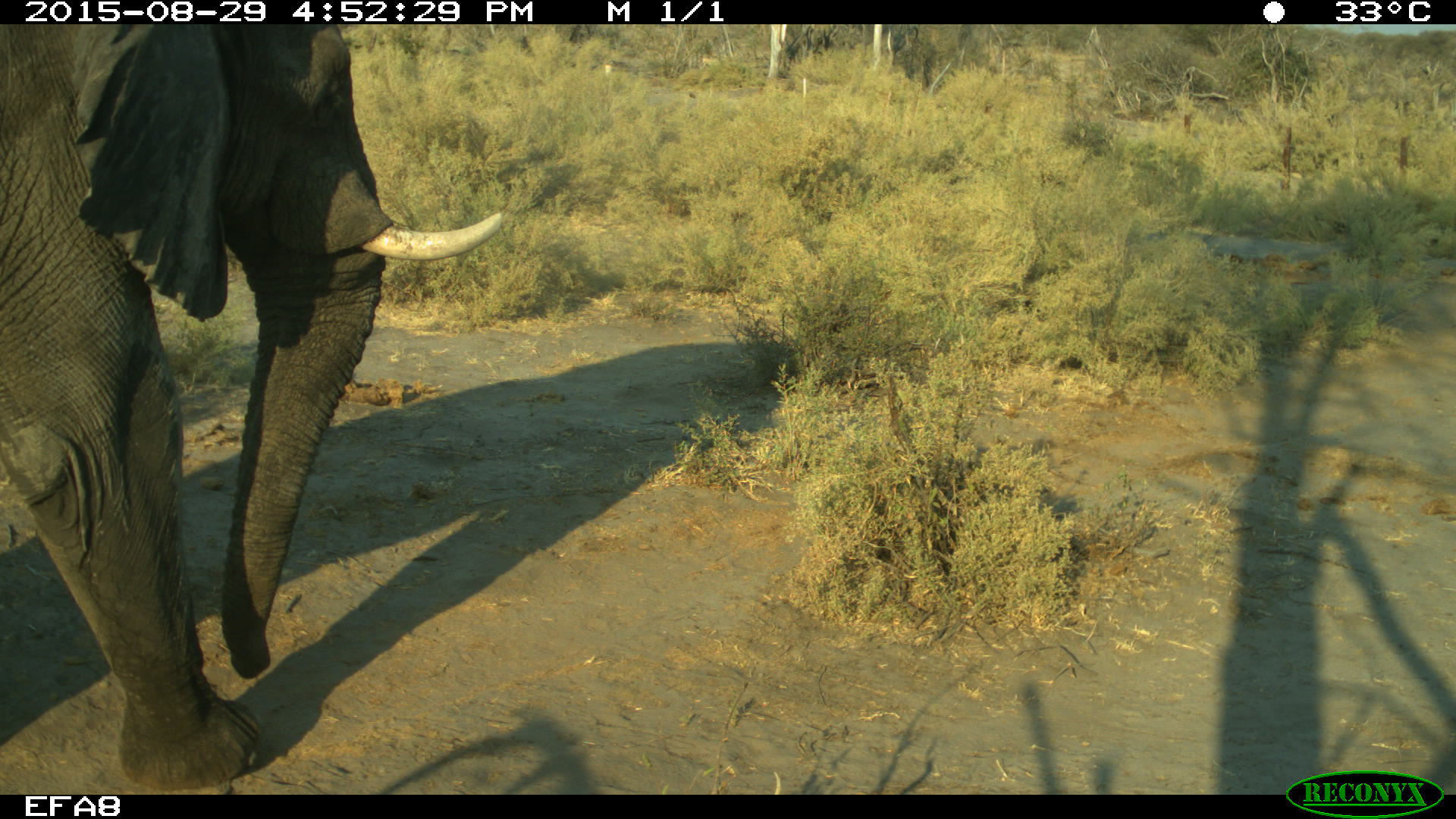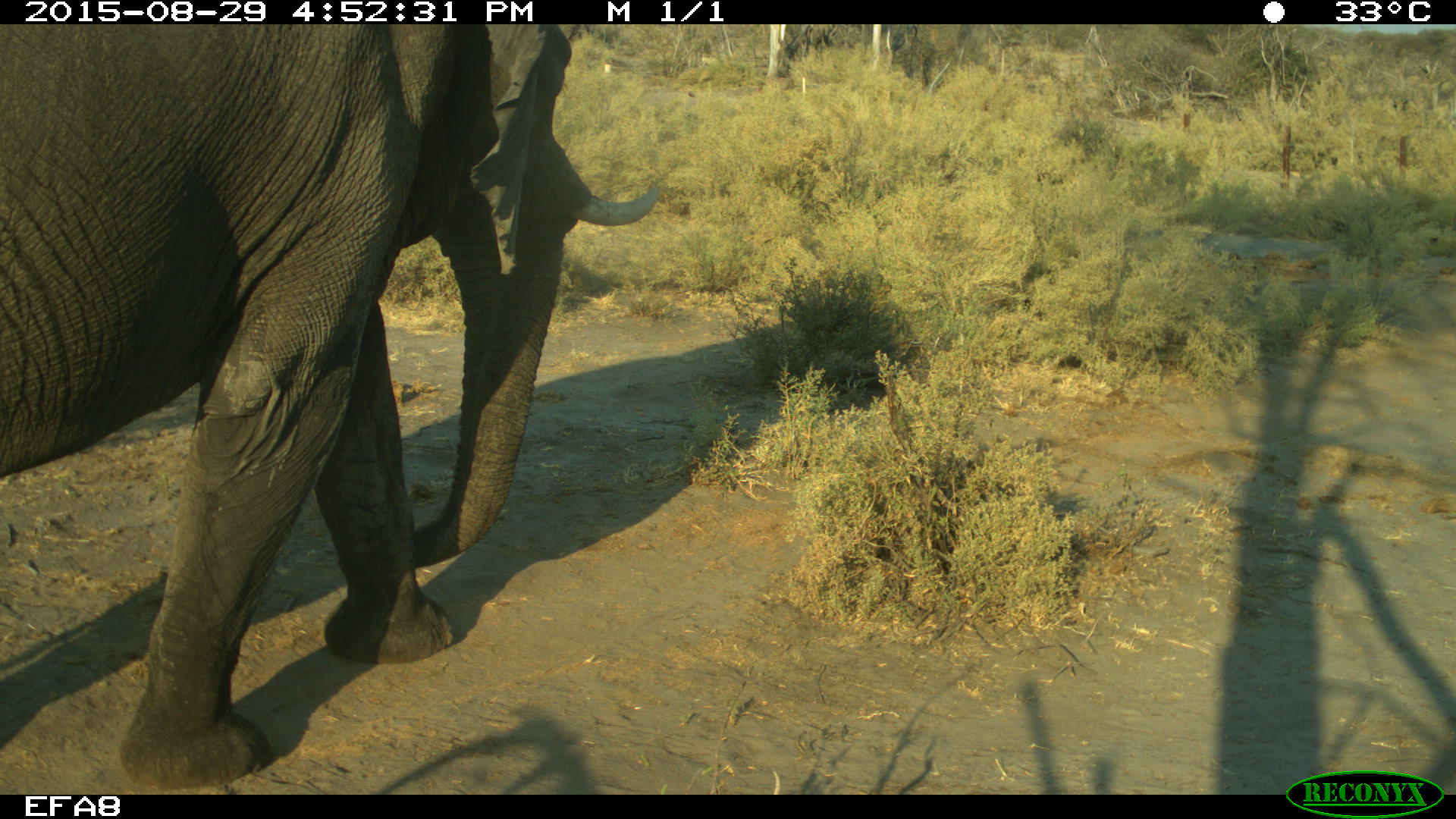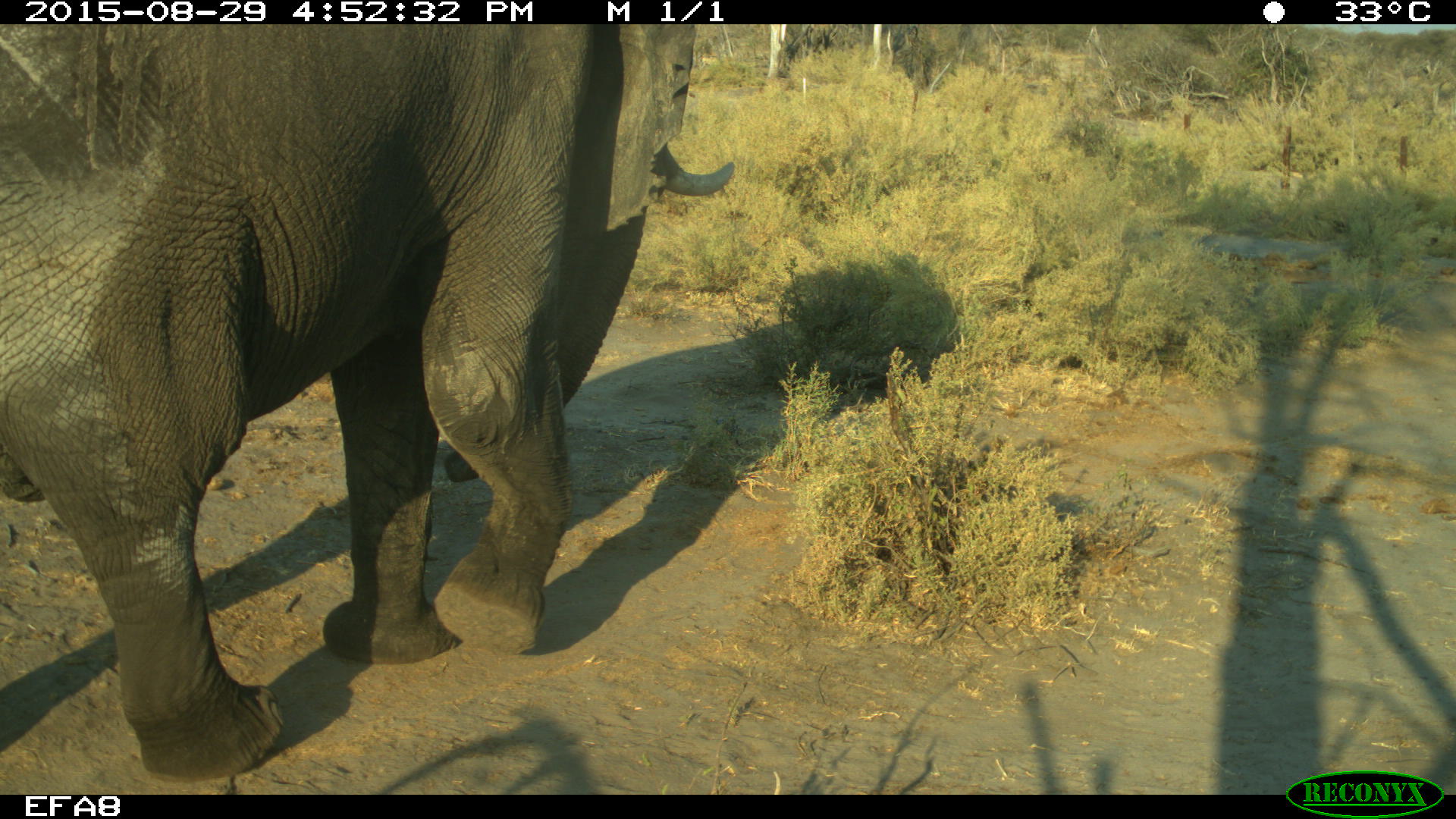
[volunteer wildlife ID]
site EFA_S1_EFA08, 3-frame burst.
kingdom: Animalia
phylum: Chordata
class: Mammalia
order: Proboscidea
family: Elephantidae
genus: Loxodonta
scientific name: Loxodonta africana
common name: african bush elephant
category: elephant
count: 1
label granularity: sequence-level